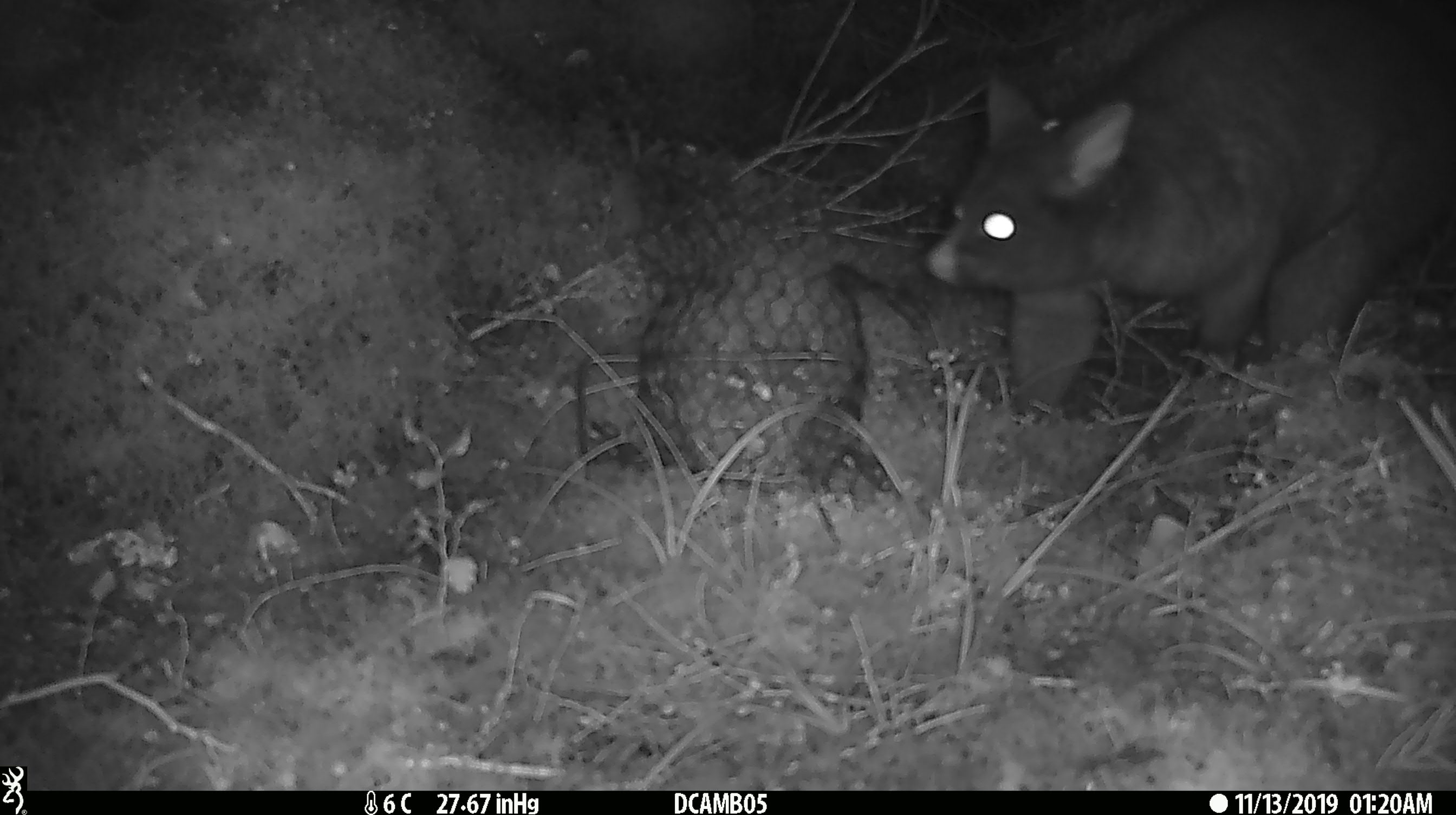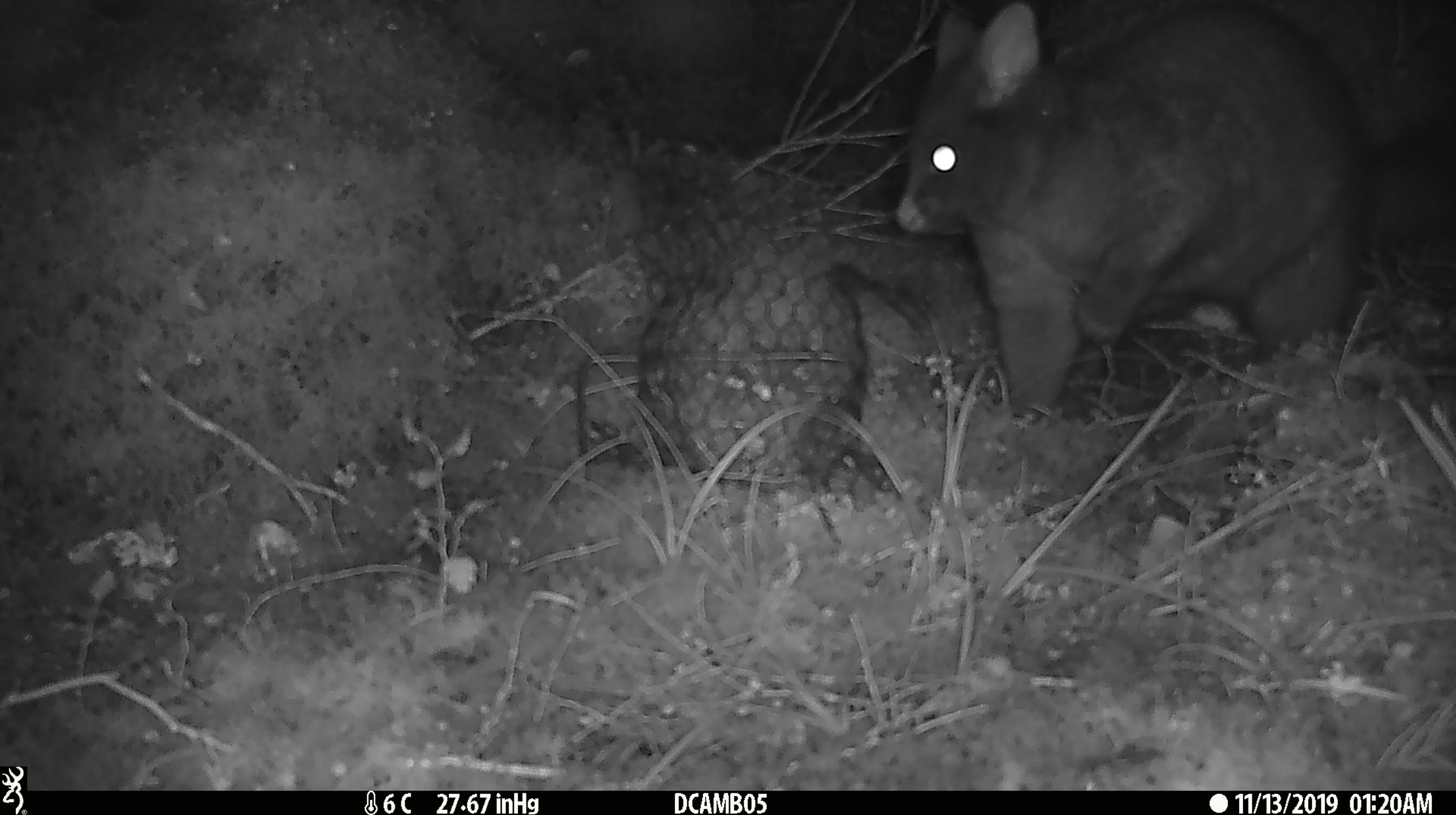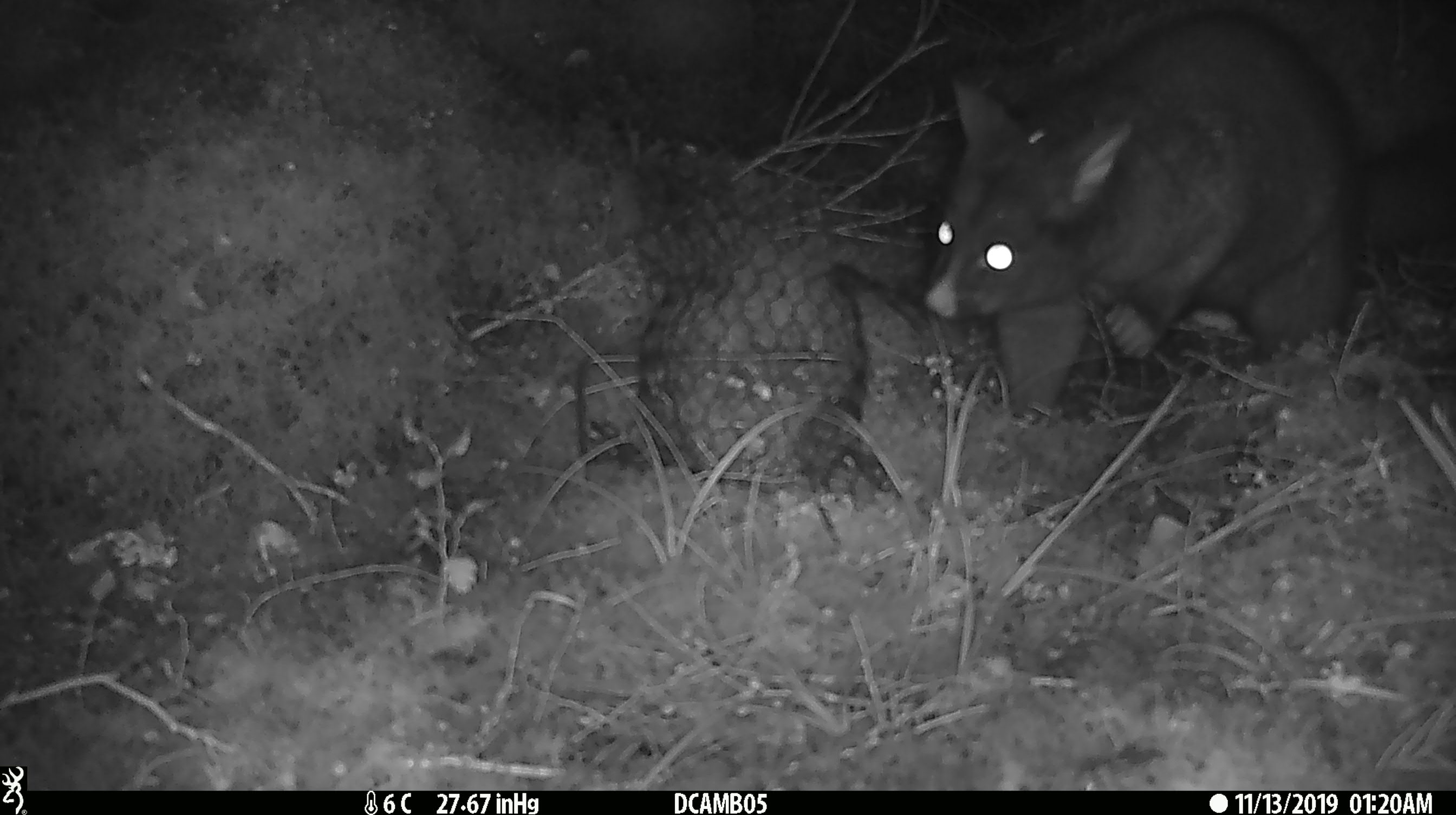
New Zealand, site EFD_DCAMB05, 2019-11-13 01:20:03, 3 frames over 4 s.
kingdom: Animalia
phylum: Chordata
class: Mammalia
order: Diprotodontia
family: Phalangeridae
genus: Trichosurus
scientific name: Trichosurus vulpecula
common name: common brushtail possum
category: possum